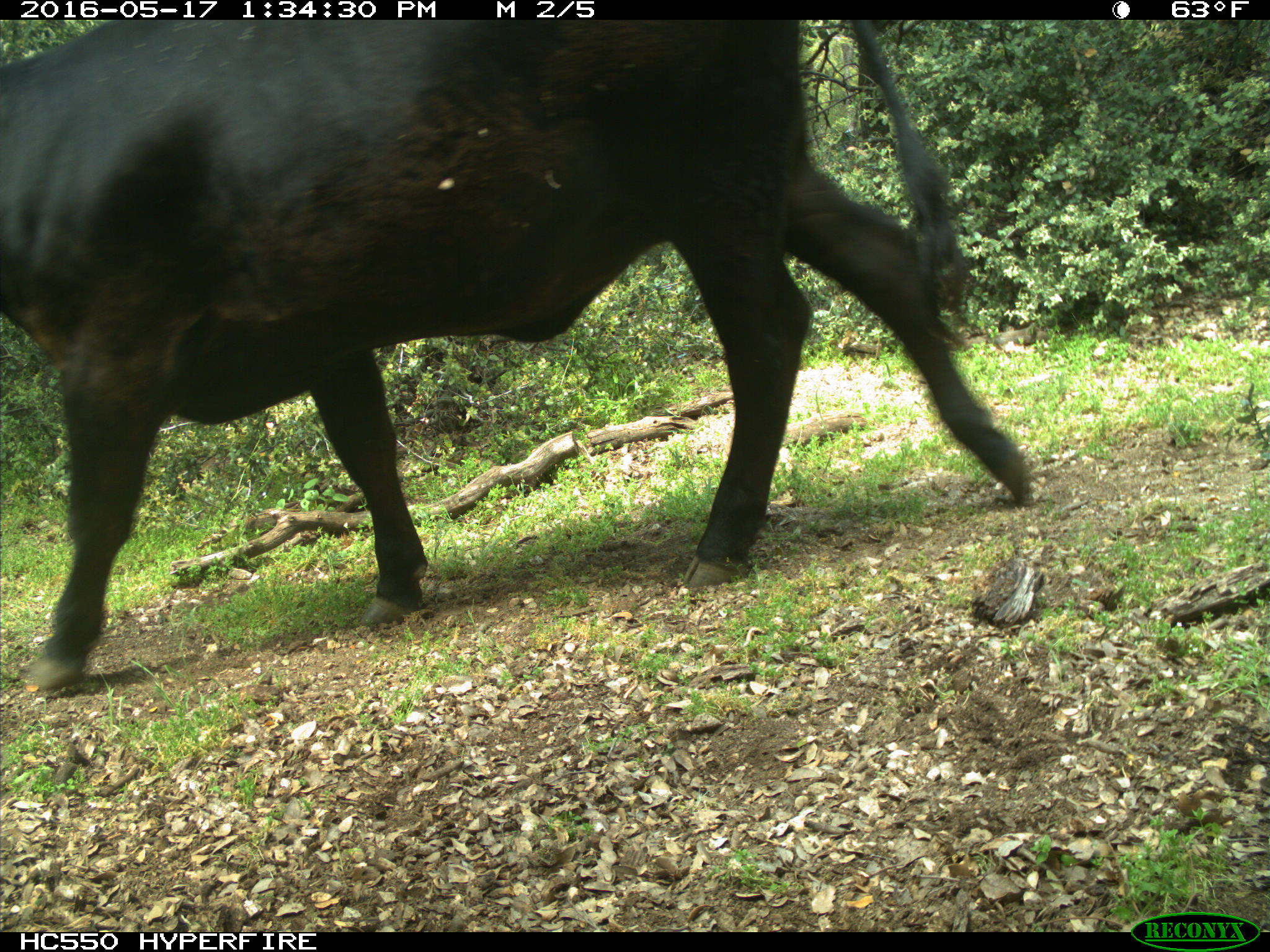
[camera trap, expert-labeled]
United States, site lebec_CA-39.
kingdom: Animalia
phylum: Chordata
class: Mammalia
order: Artiodactyla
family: Bovidae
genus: Bos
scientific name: Bos taurus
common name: domestic cow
Bos taurus (domestic cow).